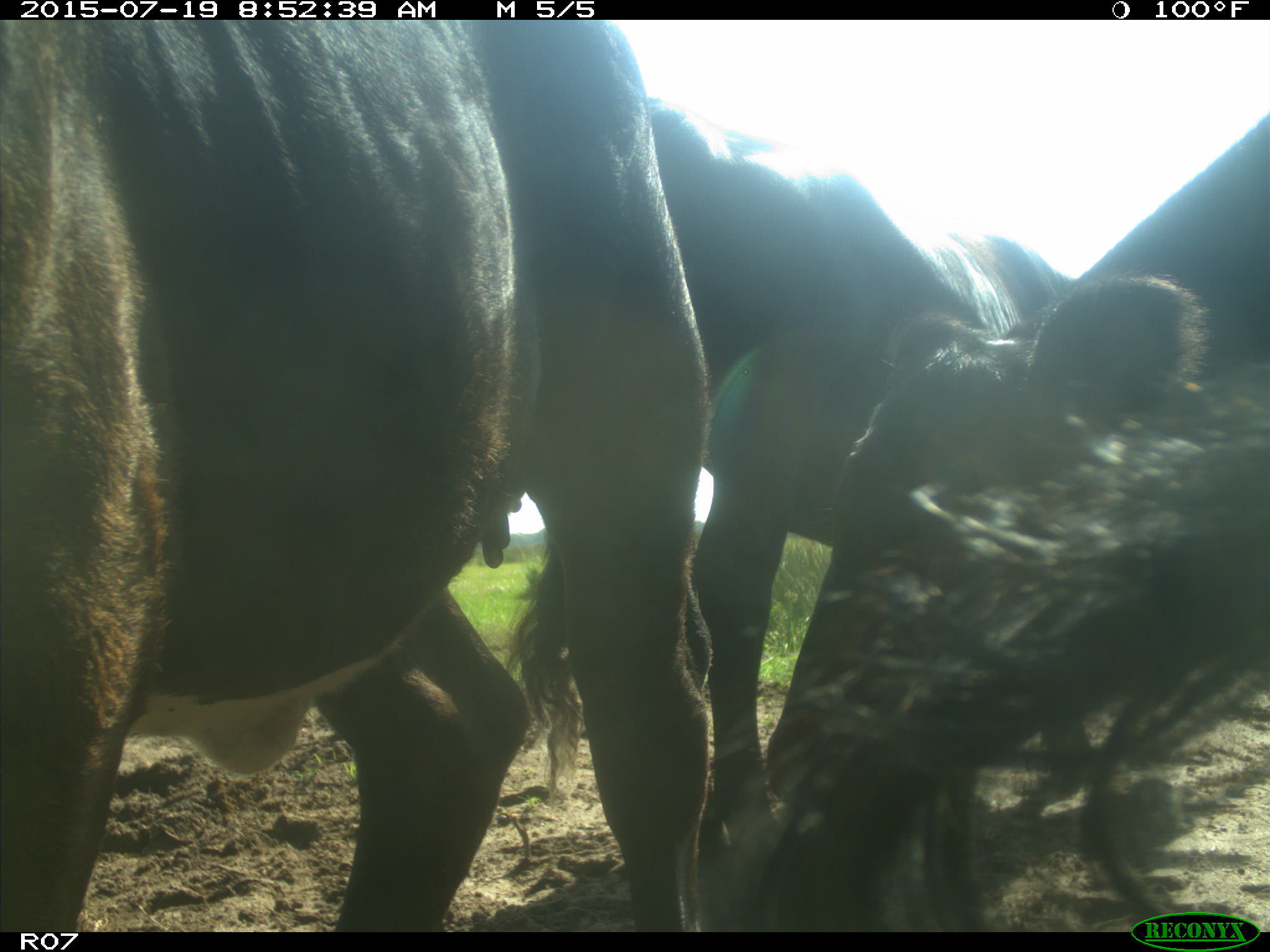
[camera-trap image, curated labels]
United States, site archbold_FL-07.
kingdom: Animalia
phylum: Chordata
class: Mammalia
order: Artiodactyla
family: Bovidae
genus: Bos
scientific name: Bos taurus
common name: domestic cow